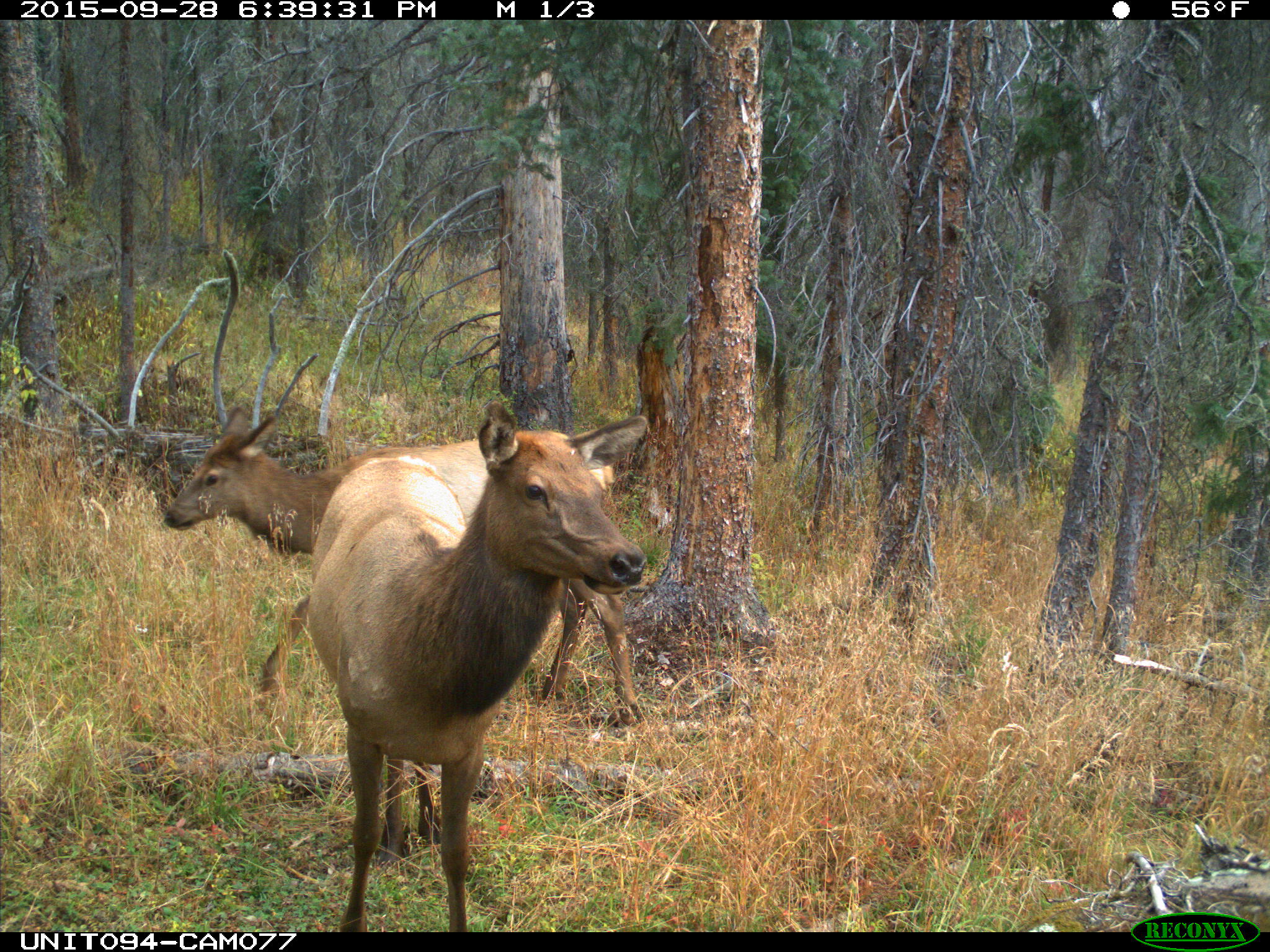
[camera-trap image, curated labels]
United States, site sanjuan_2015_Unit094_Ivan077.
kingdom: Animalia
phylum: Chordata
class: Mammalia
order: Artiodactyla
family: Cervidae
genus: Cervus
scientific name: Cervus elaphus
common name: red deer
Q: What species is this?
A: Cervus elaphus (red deer).